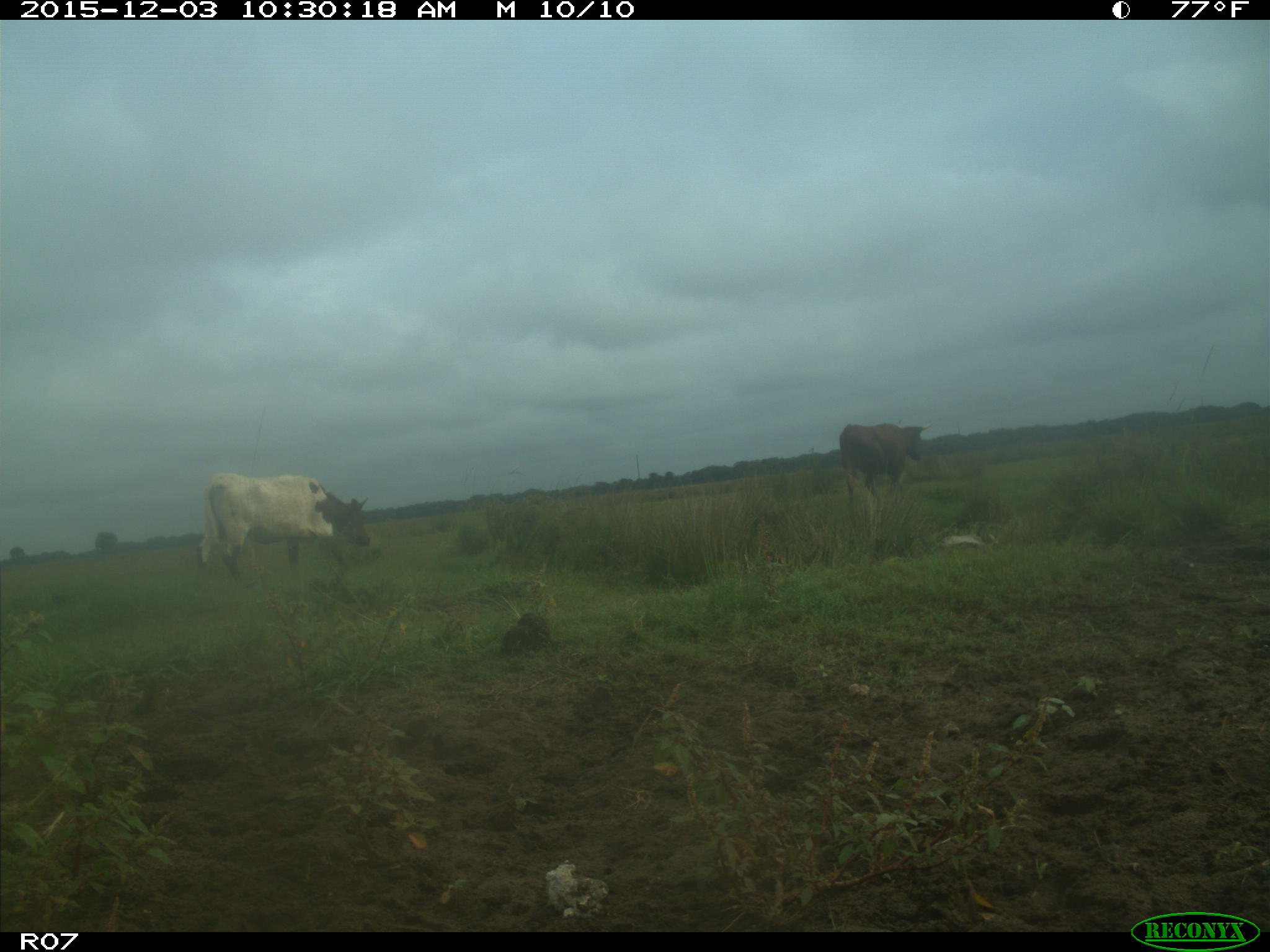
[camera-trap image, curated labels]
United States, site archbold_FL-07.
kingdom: Animalia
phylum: Chordata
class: Mammalia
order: Artiodactyla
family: Bovidae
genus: Bos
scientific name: Bos taurus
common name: domestic cow